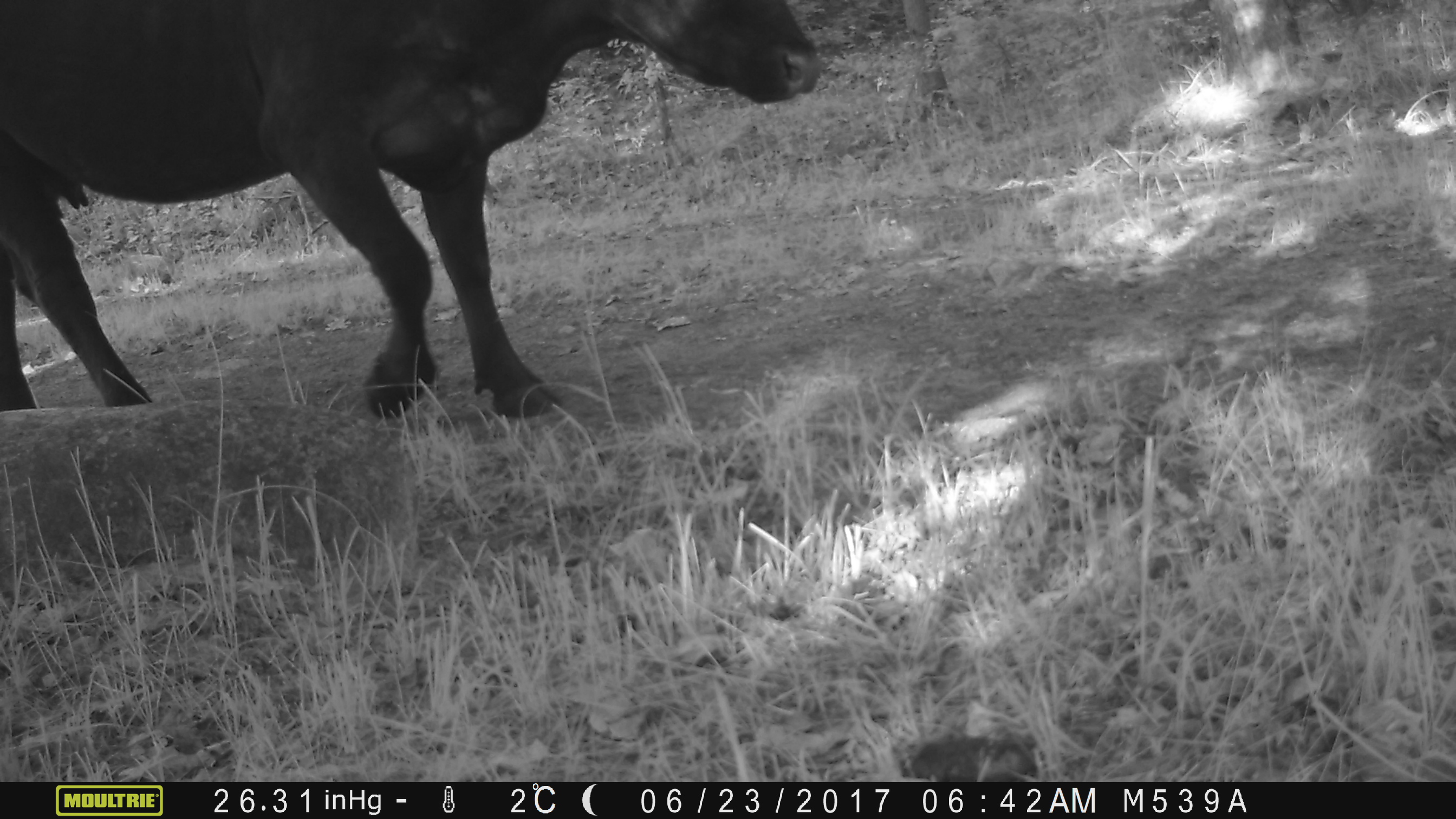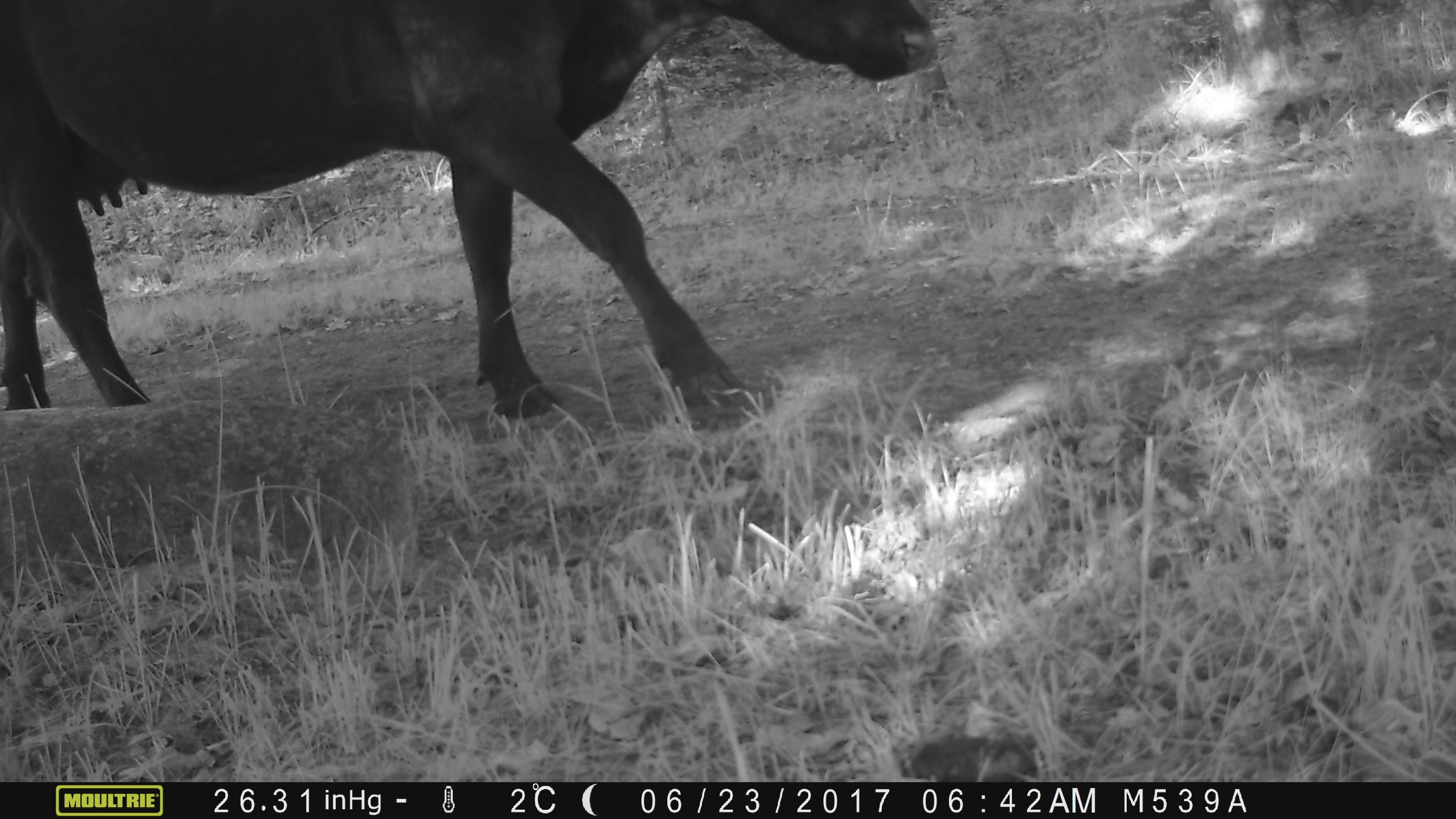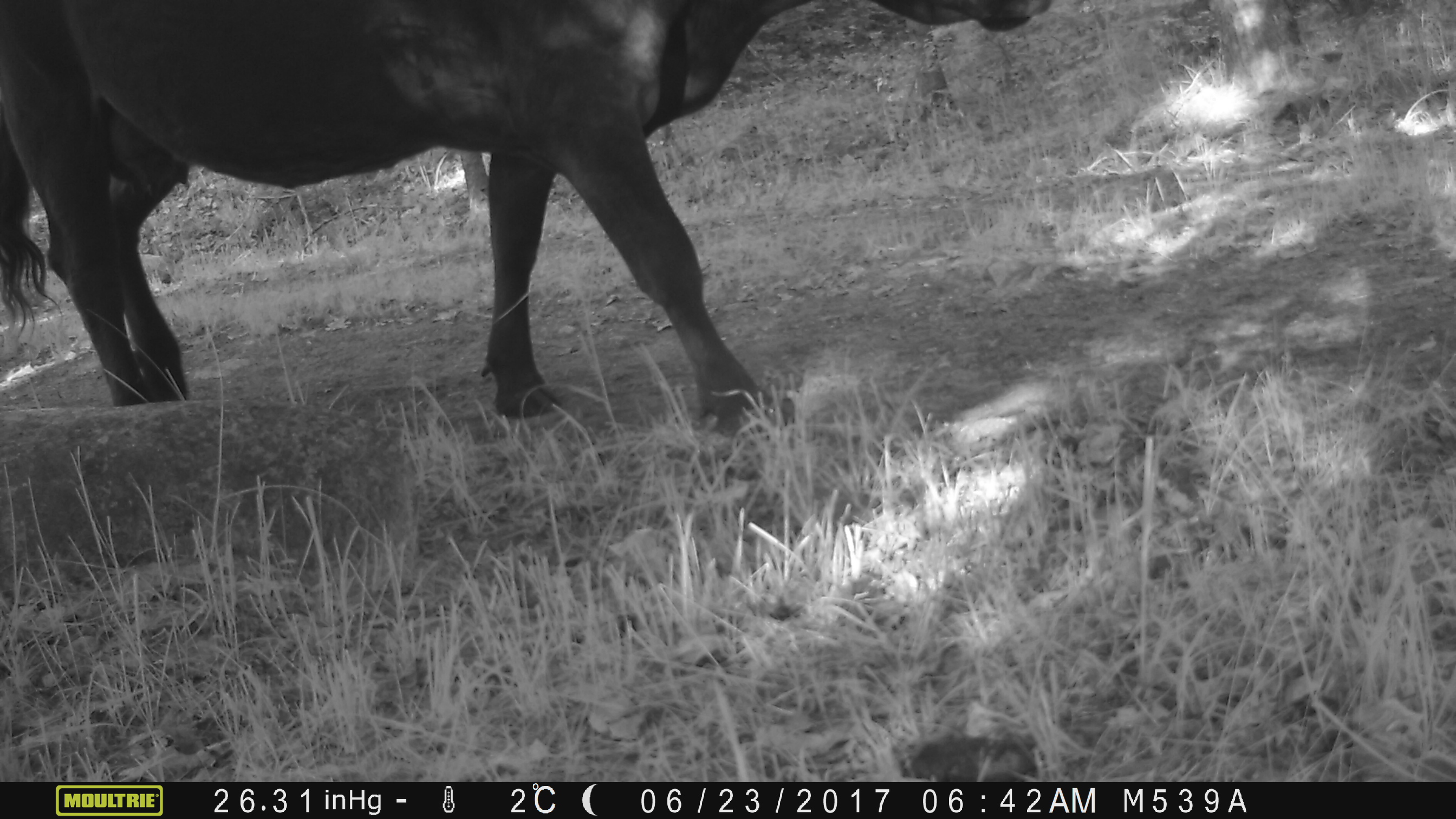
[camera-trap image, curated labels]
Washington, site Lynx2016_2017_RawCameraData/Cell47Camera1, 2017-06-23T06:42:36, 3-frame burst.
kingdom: Animalia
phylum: Chordata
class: Mammalia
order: Artiodactyla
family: Bovidae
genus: Bos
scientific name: Bos taurus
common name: domestic cattle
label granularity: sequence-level